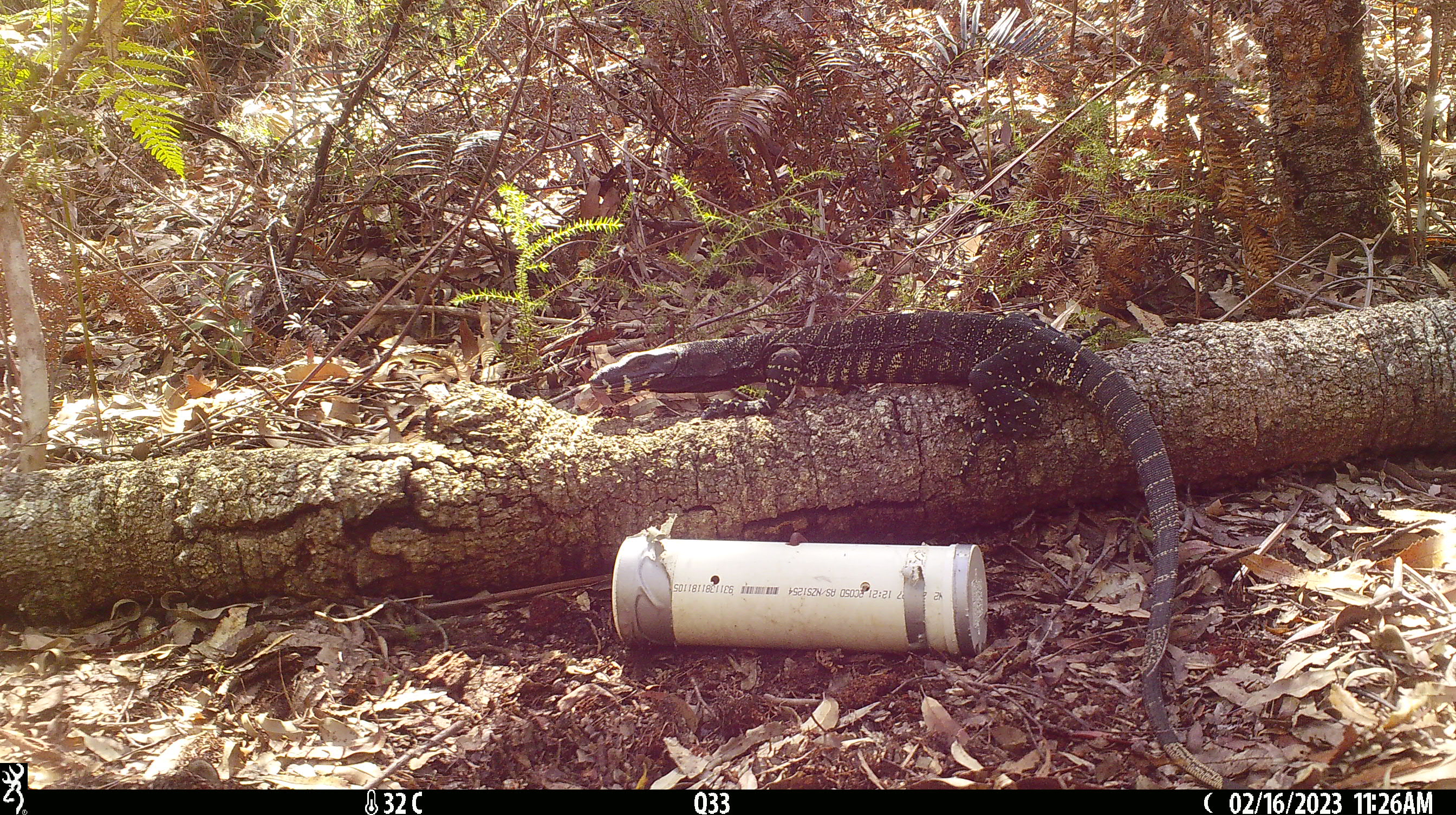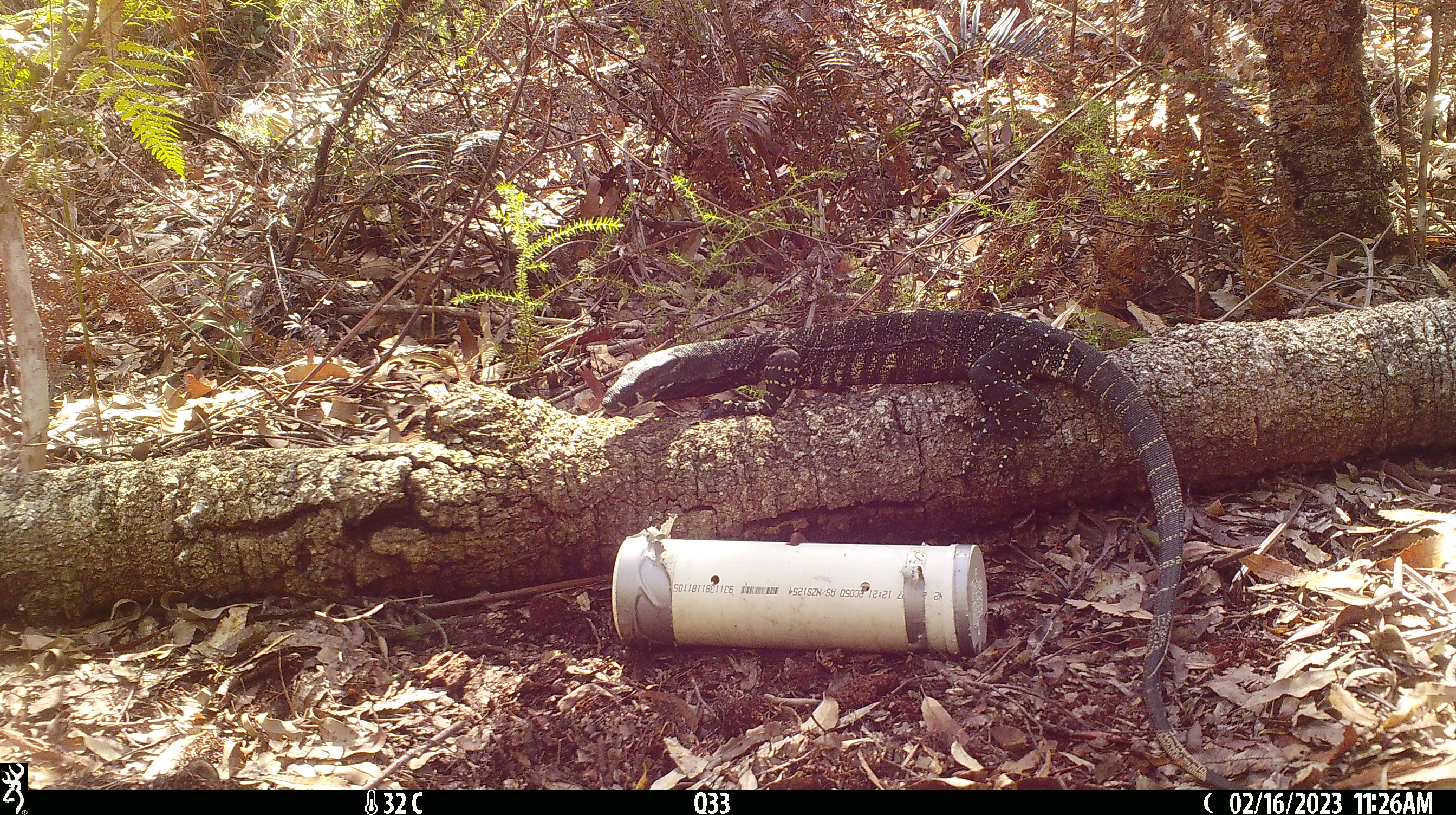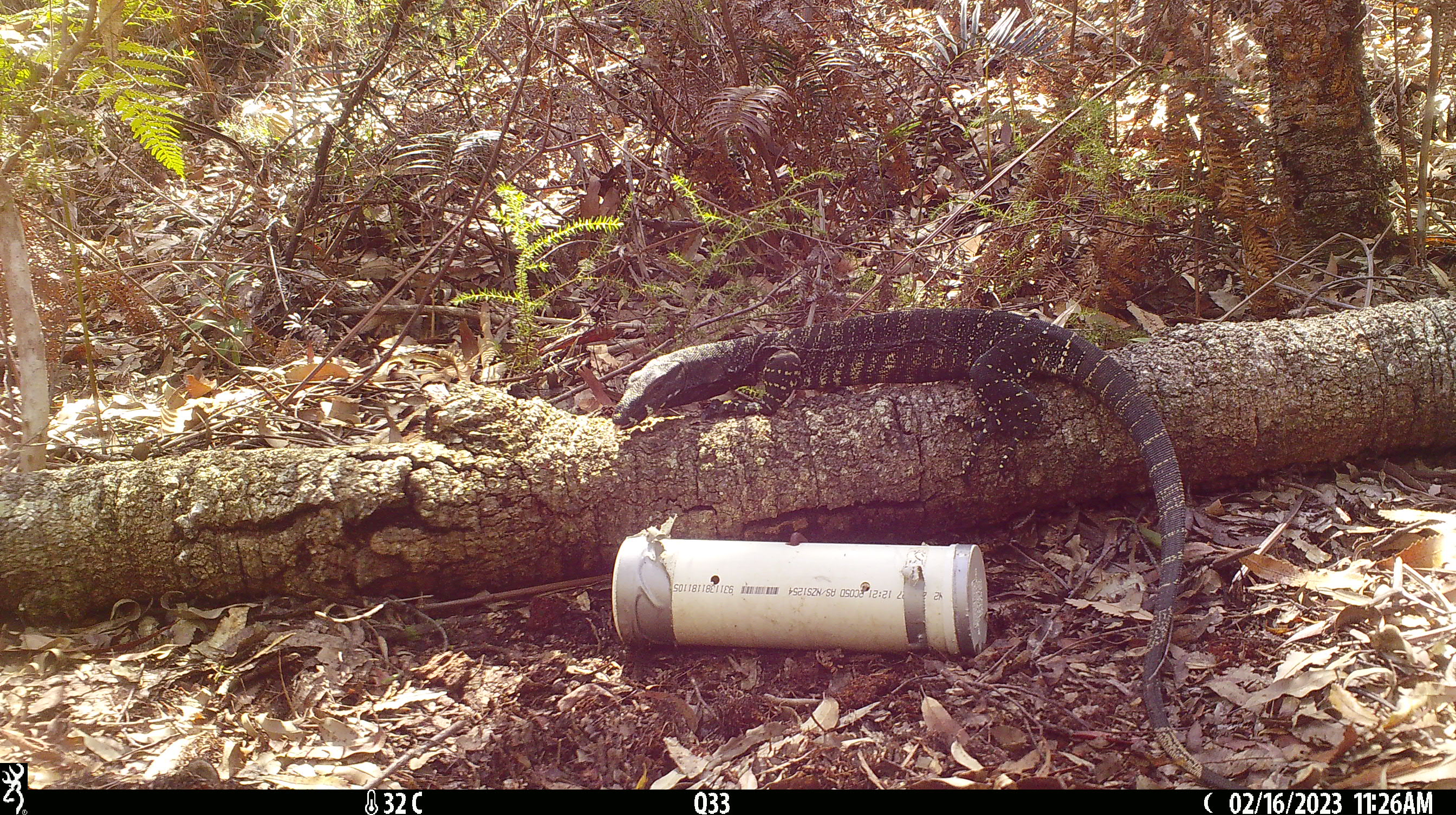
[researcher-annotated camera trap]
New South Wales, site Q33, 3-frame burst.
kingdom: Animalia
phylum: Chordata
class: Reptilia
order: Squamata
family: Varanidae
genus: Varanus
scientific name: Varanus varius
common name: lace monitor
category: goanna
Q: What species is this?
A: Goanna (lace monitor) (Varanus varius).